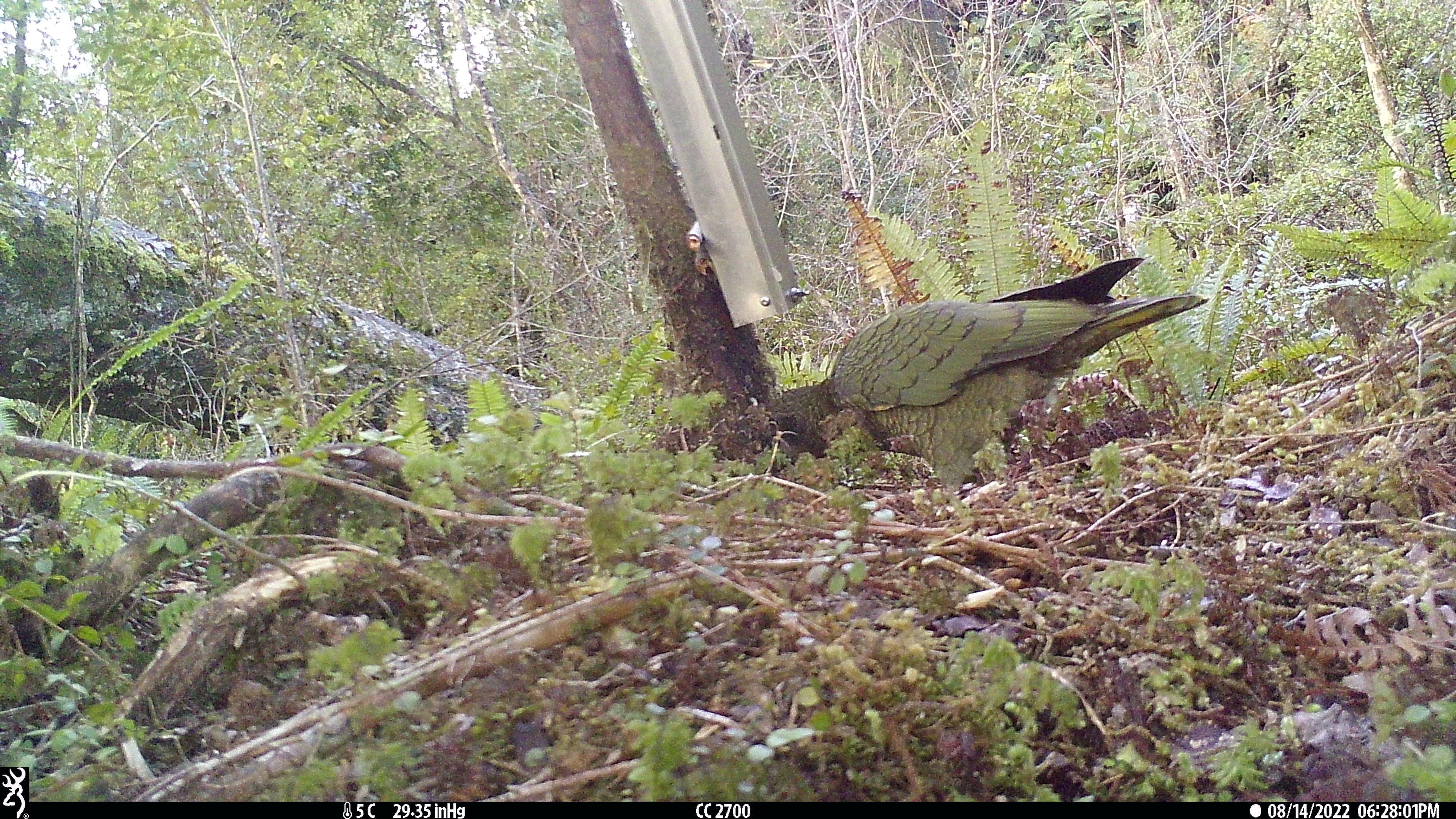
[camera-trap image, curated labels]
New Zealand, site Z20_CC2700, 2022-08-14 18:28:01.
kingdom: Animalia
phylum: Chordata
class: Aves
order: Psittaciformes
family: Strigopidae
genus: Nestor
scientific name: Nestor notabilis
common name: kea